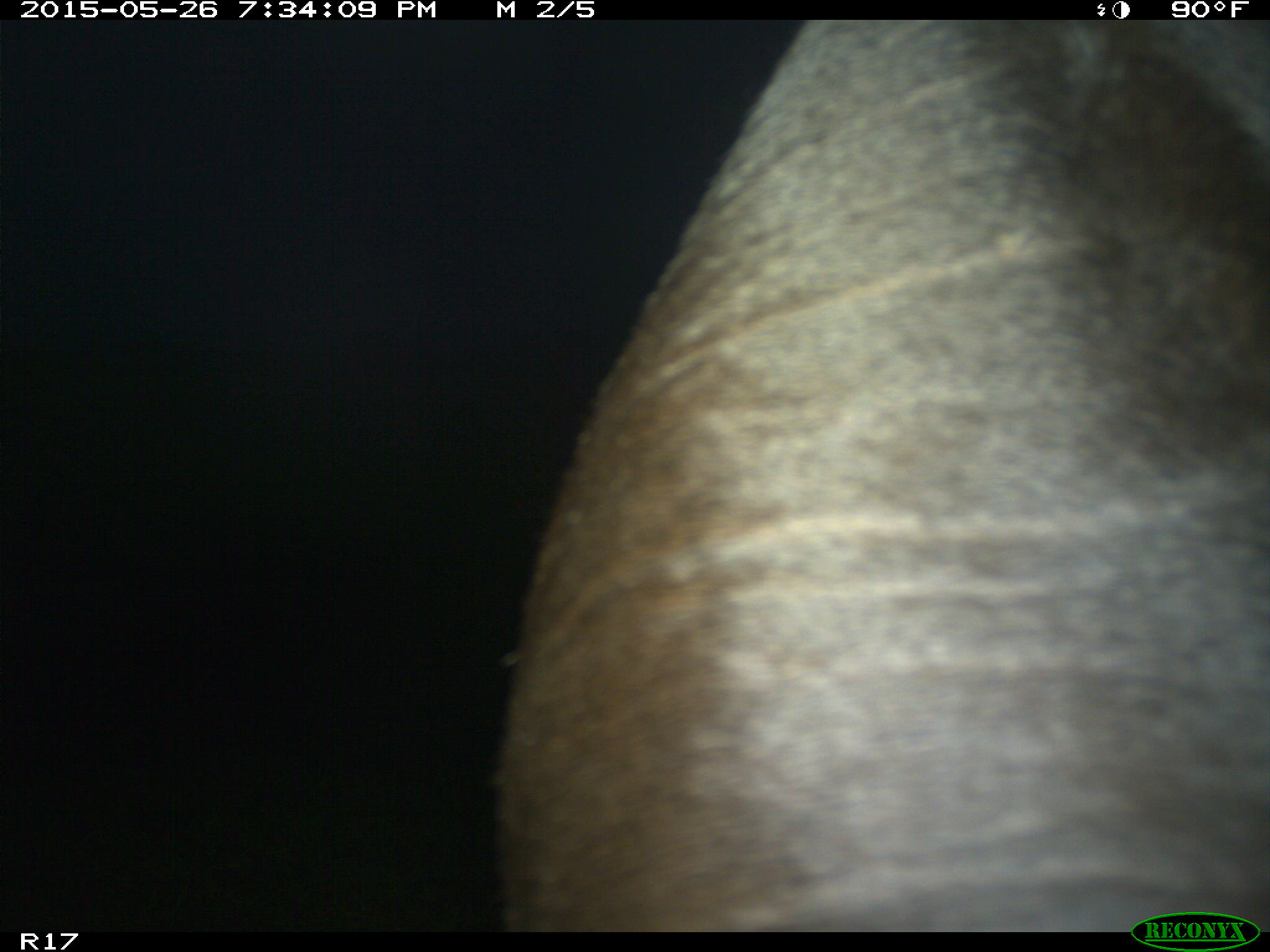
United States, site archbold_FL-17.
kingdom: Animalia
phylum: Chordata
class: Mammalia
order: Artiodactyla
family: Bovidae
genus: Bos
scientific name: Bos taurus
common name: domestic cow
Bos taurus (domestic cow).